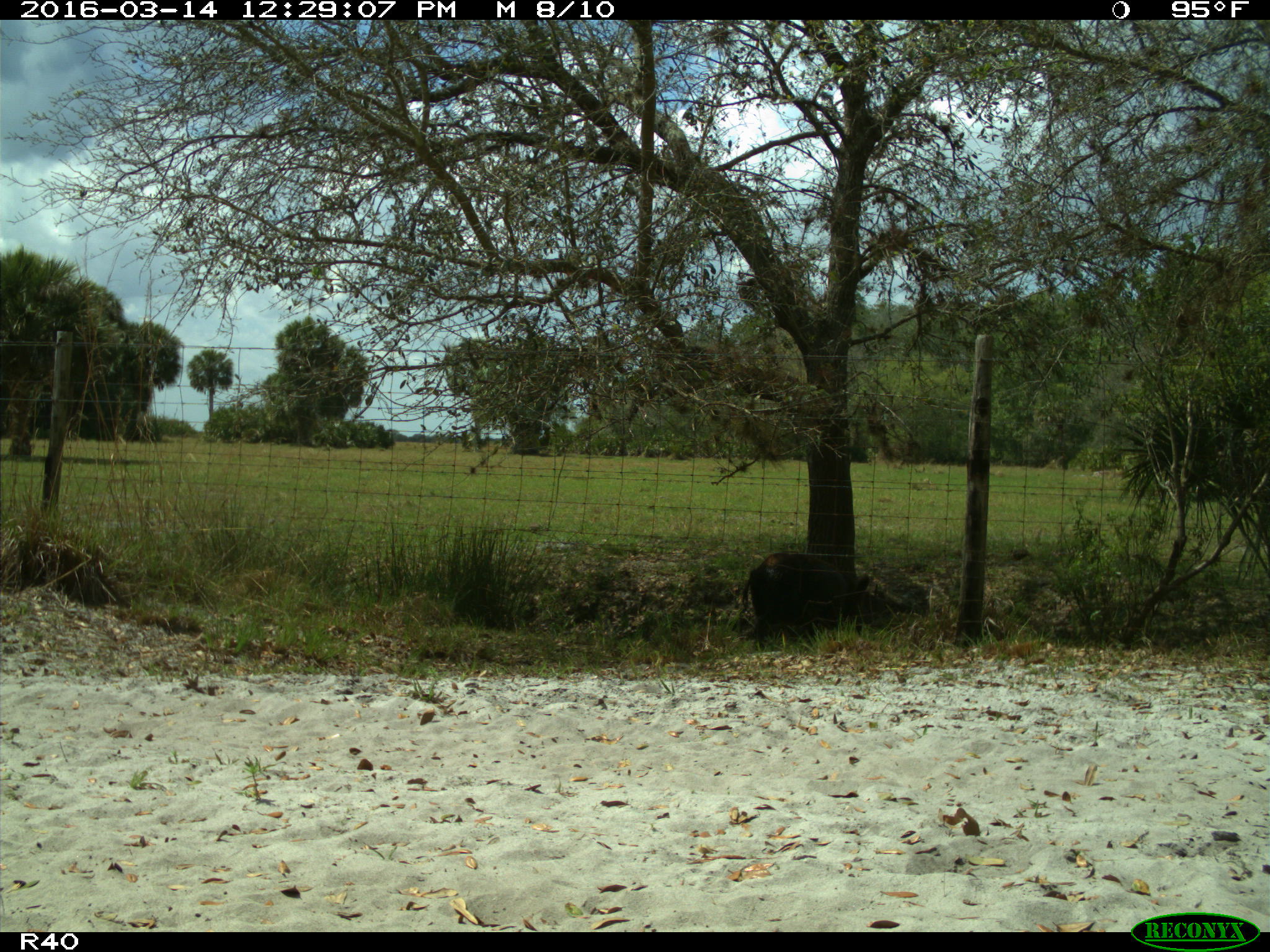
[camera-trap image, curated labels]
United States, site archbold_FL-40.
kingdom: Animalia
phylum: Chordata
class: Mammalia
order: Artiodactyla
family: Suidae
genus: Sus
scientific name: Sus scrofa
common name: wild boar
Sus scrofa (wild boar).